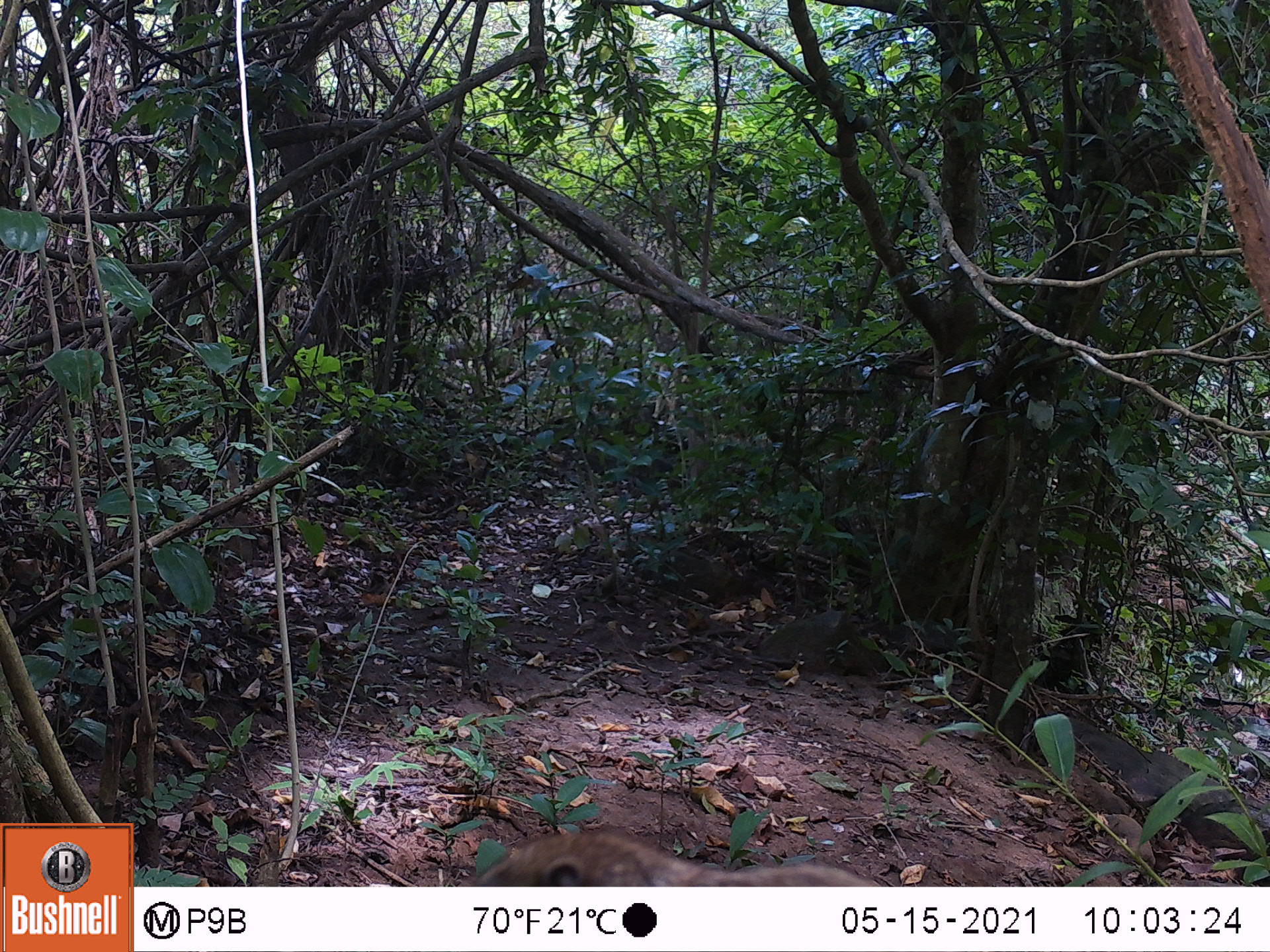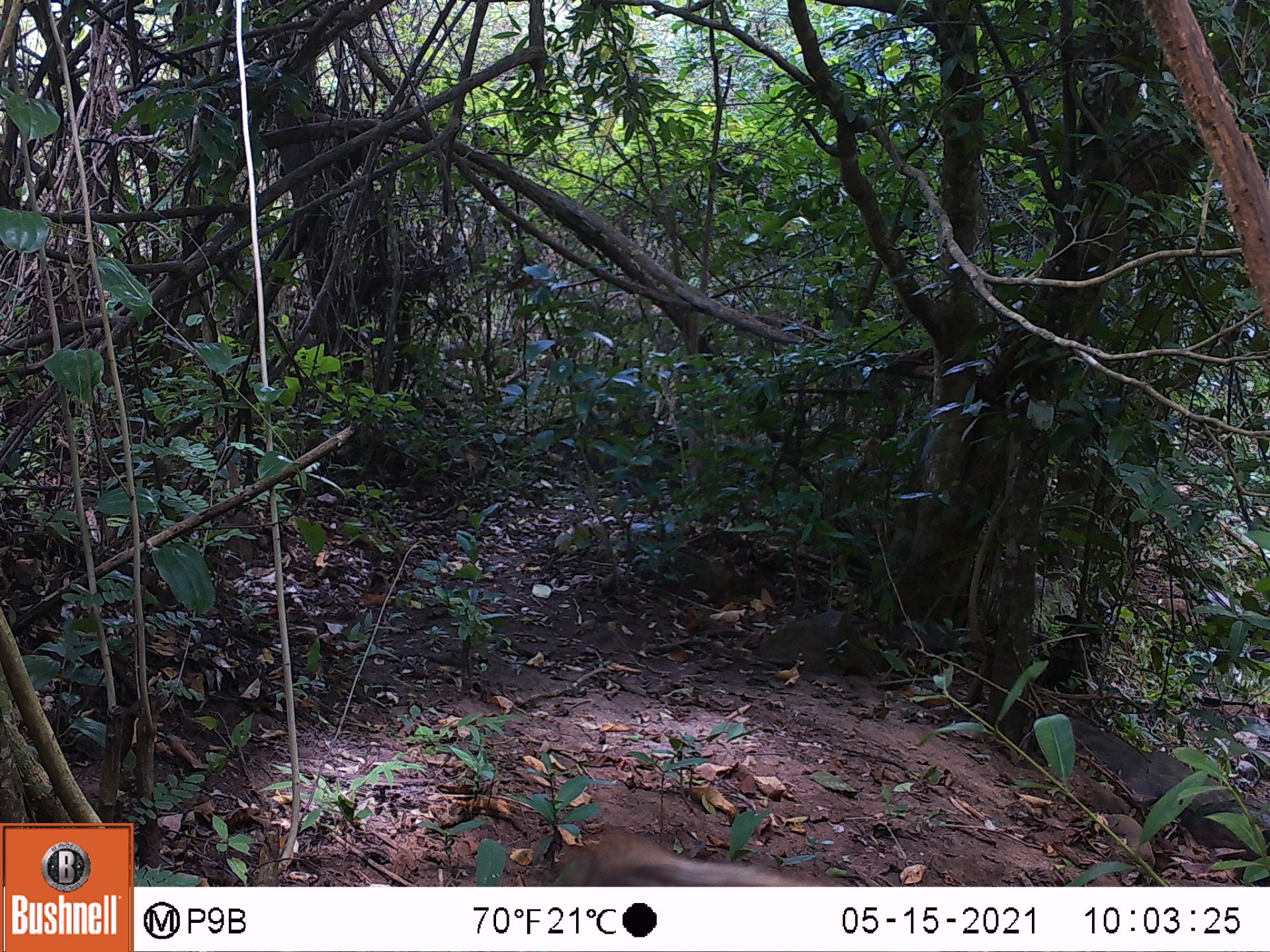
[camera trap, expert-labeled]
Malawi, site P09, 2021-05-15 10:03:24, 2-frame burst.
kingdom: Animalia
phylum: Chordata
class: Mammalia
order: Rodentia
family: Sciuridae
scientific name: Sciuridae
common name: squirrel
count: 1